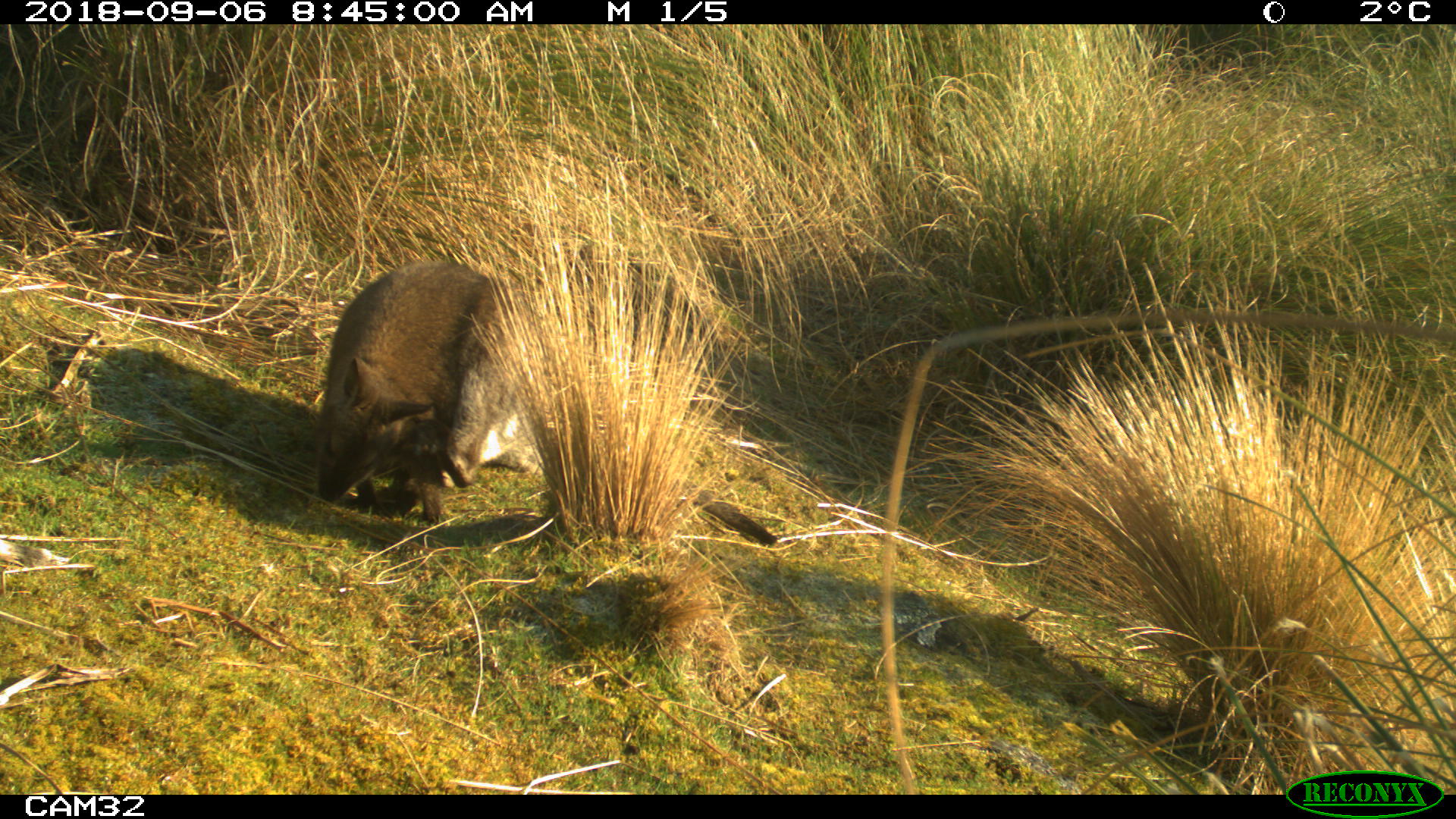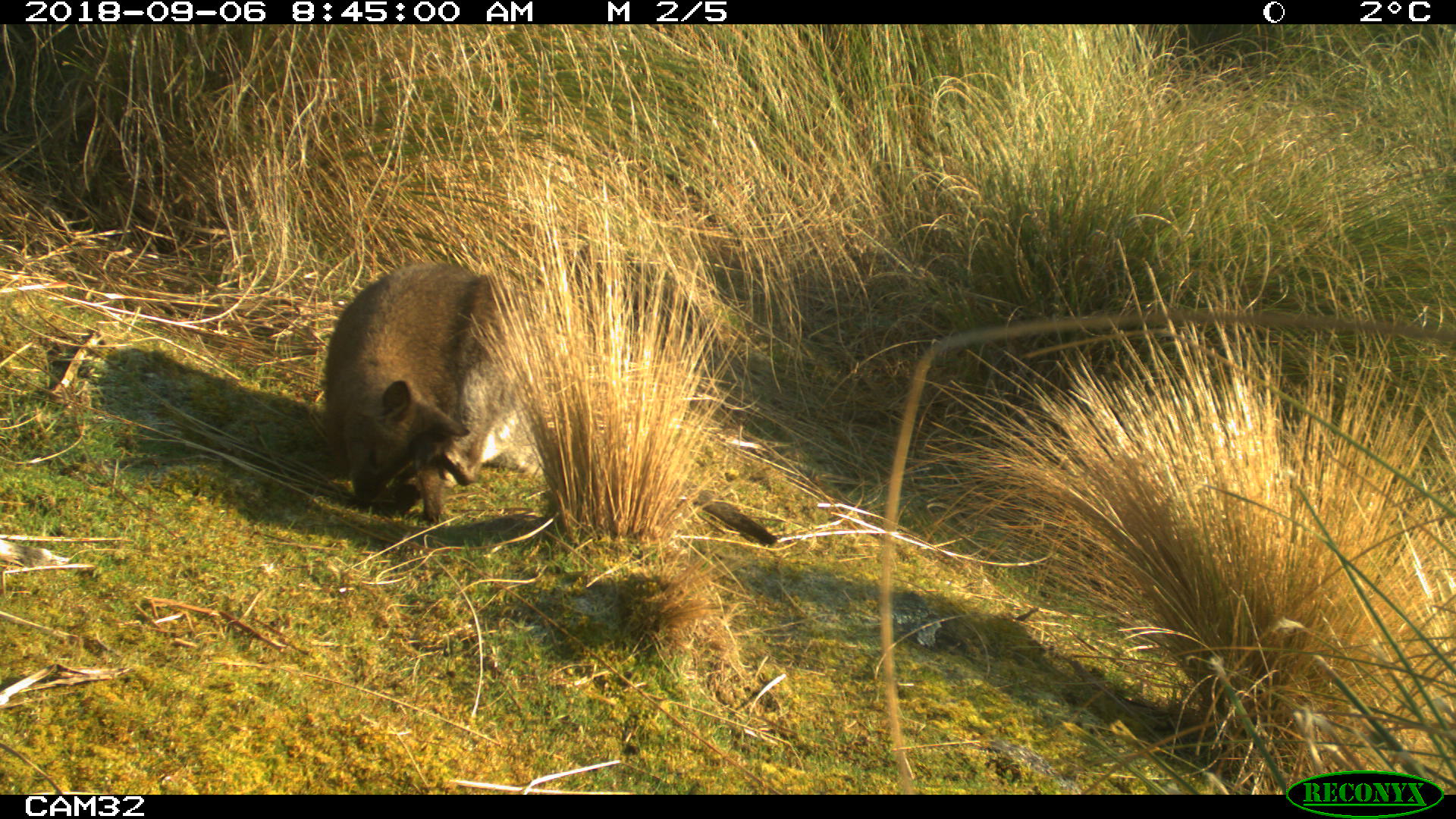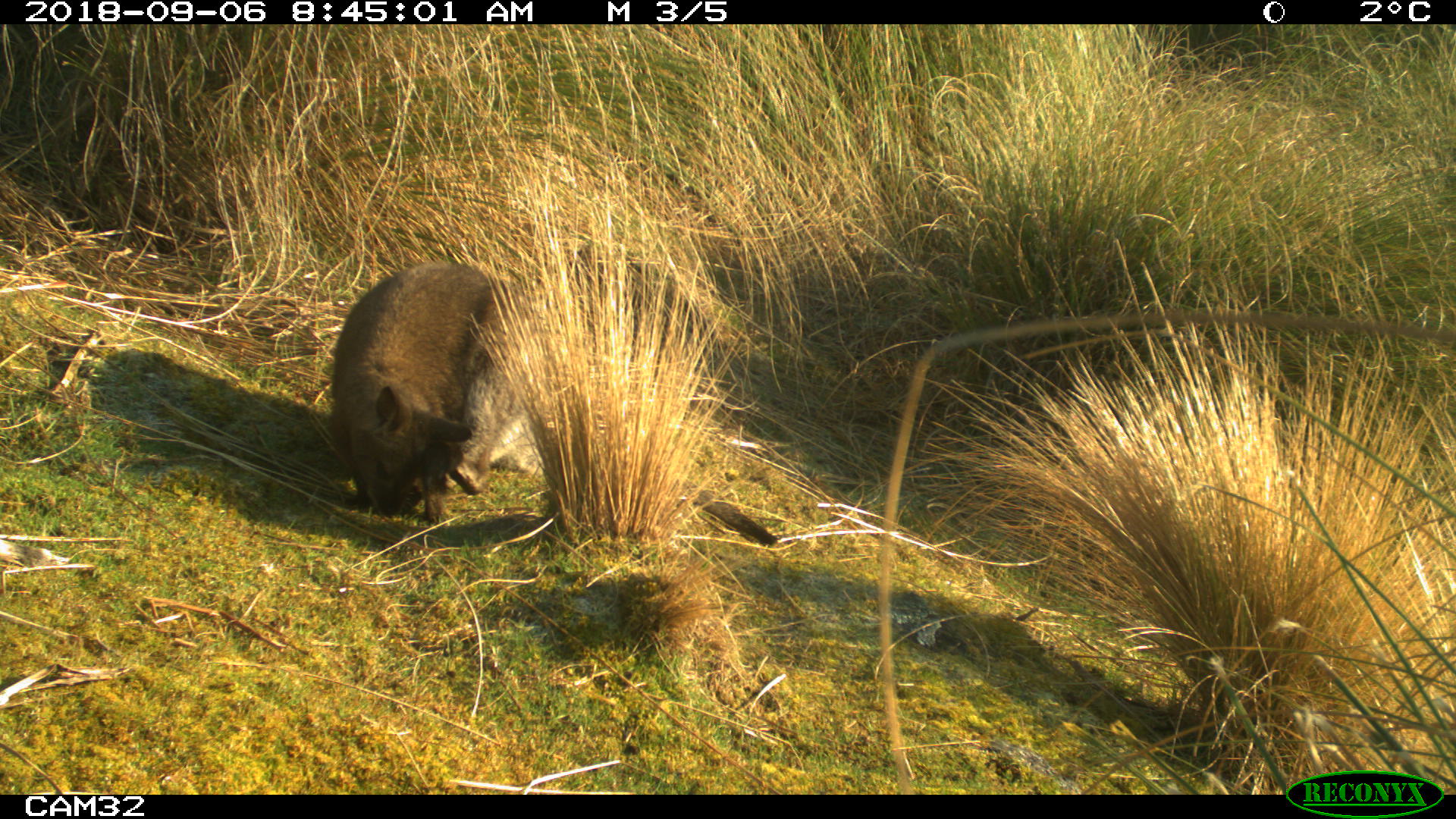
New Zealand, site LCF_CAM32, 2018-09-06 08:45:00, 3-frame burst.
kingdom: Animalia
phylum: Chordata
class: Mammalia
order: Diprotodontia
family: Macropodidae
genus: Notamacropus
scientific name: Notamacropus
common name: wallaby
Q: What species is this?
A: Wallaby (Notamacropus).